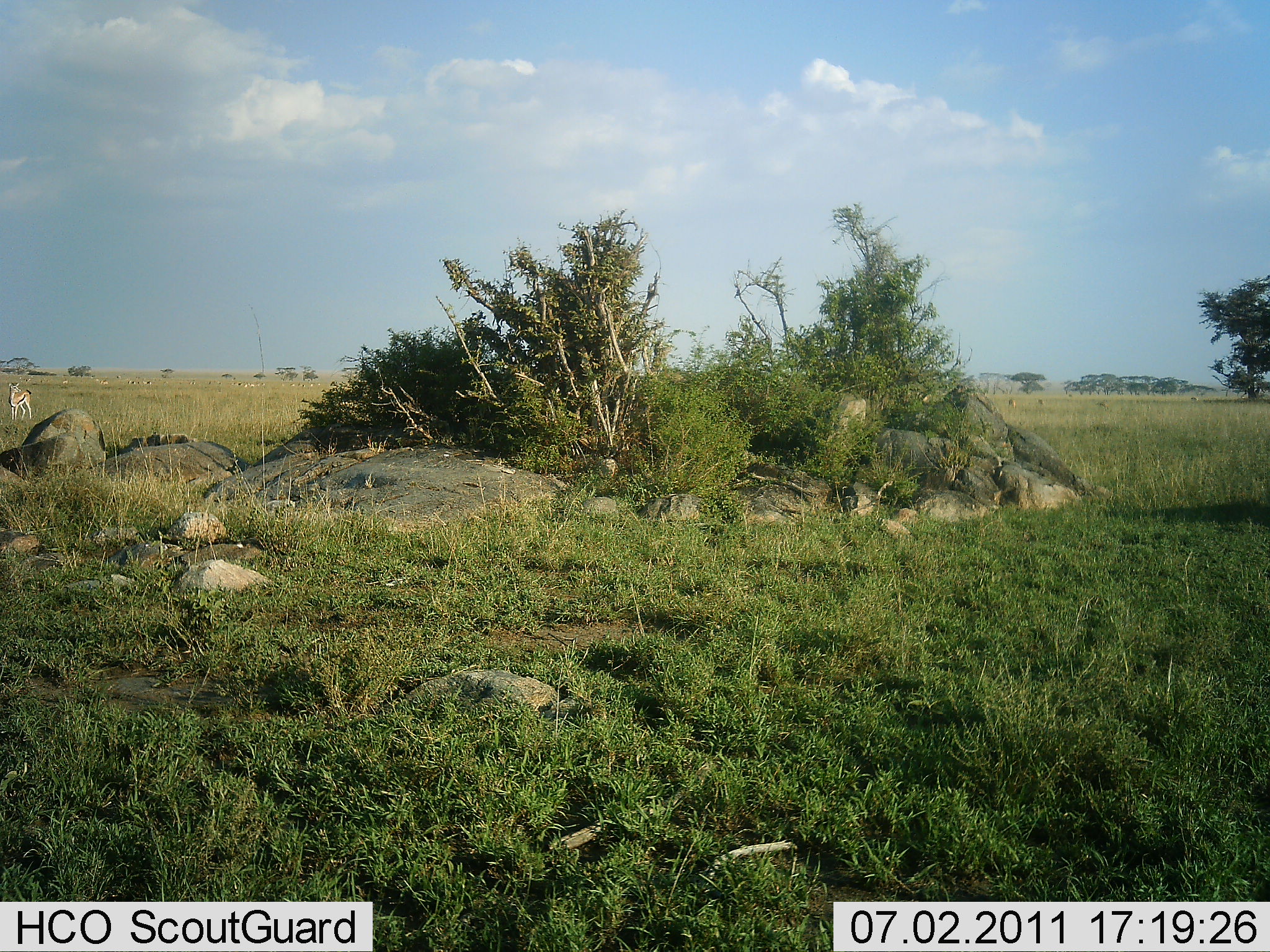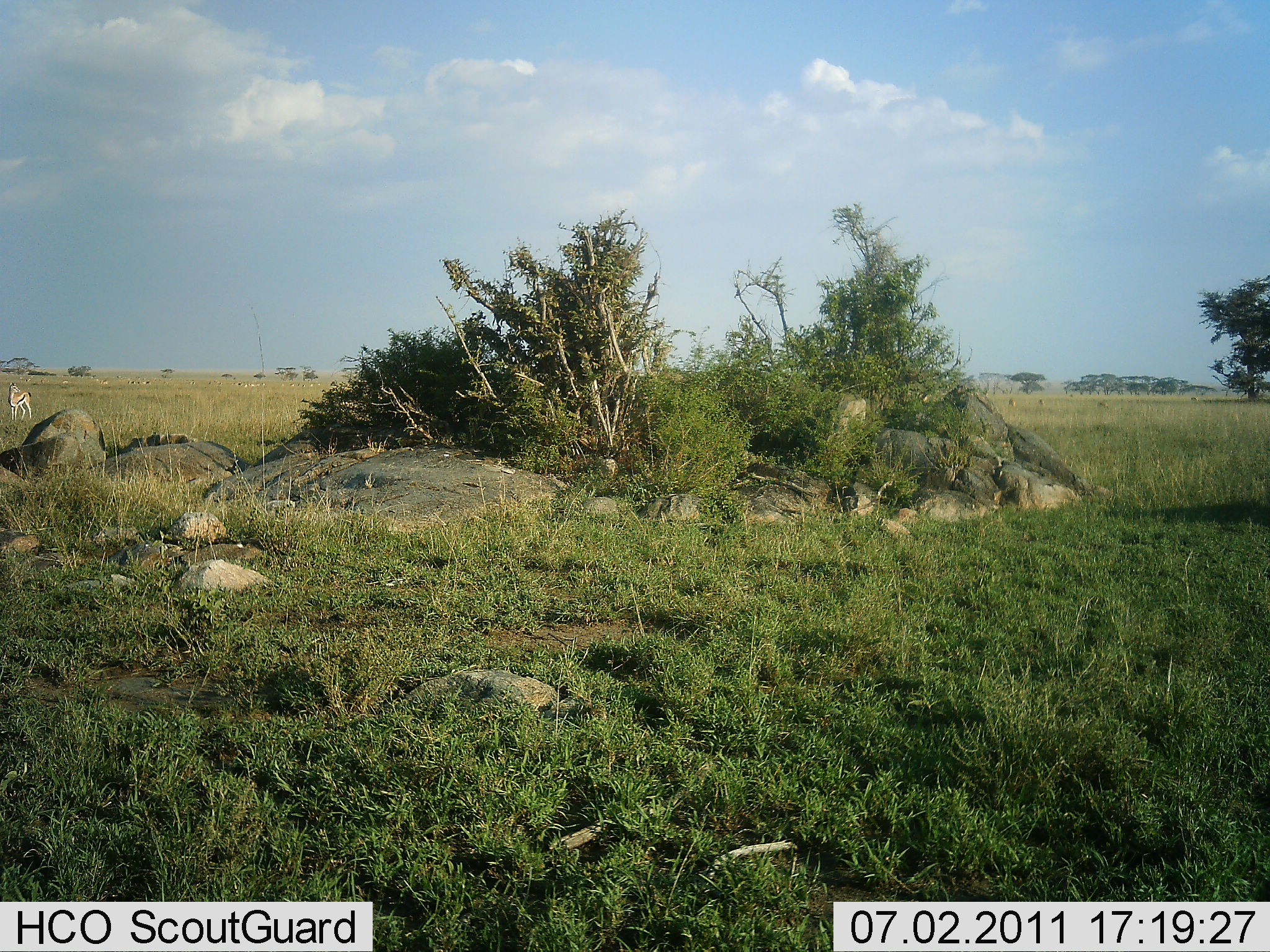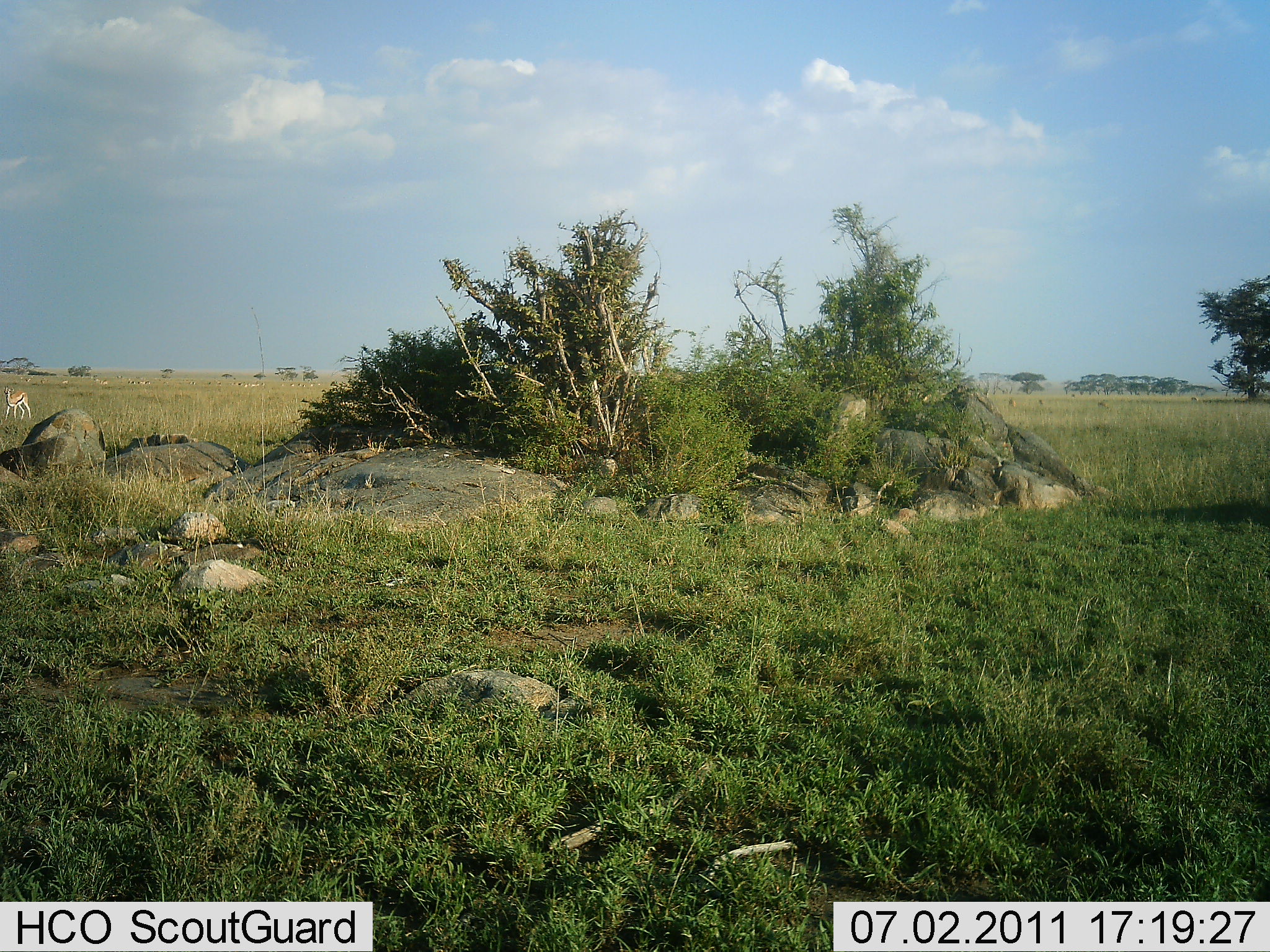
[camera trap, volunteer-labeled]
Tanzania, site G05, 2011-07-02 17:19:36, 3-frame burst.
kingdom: Animalia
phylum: Chordata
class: Mammalia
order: Artiodactyla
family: Bovidae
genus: Eudorcas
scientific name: Eudorcas thomsonii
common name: thomson's gazelle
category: gazellethomsons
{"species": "gazellethomsons (thomson's gazelle) (Eudorcas thomsonii)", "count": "1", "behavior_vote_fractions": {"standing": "82%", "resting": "0%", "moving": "9%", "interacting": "0%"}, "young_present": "0%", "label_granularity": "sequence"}